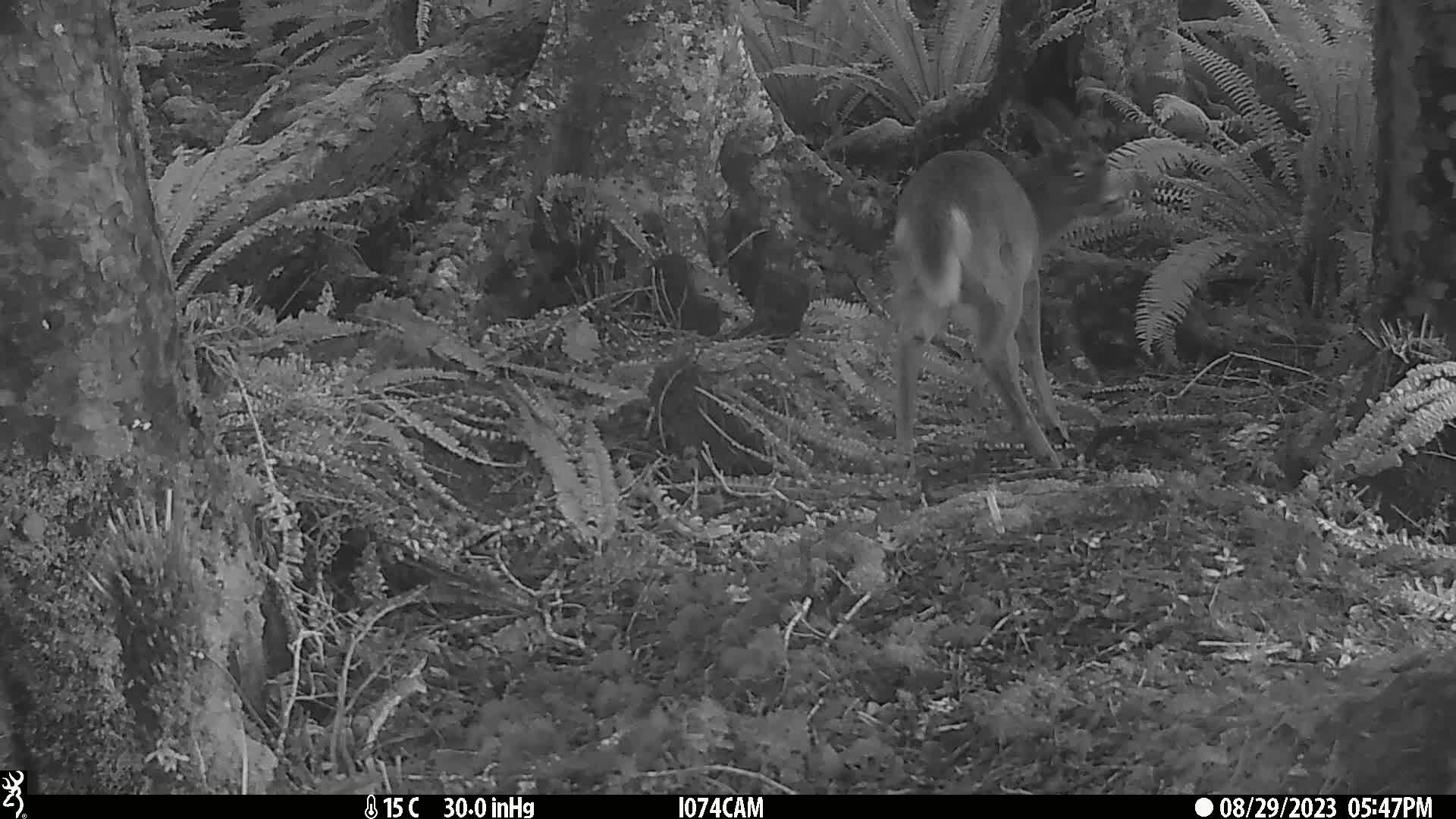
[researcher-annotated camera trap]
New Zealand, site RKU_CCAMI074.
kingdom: Animalia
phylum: Chordata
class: Mammalia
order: Artiodactyla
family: Cervidae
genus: Odocoileus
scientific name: Odocoileus virginianus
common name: white-tailed deer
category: white tailed deer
White tailed deer (white-tailed deer) (Odocoileus virginianus).